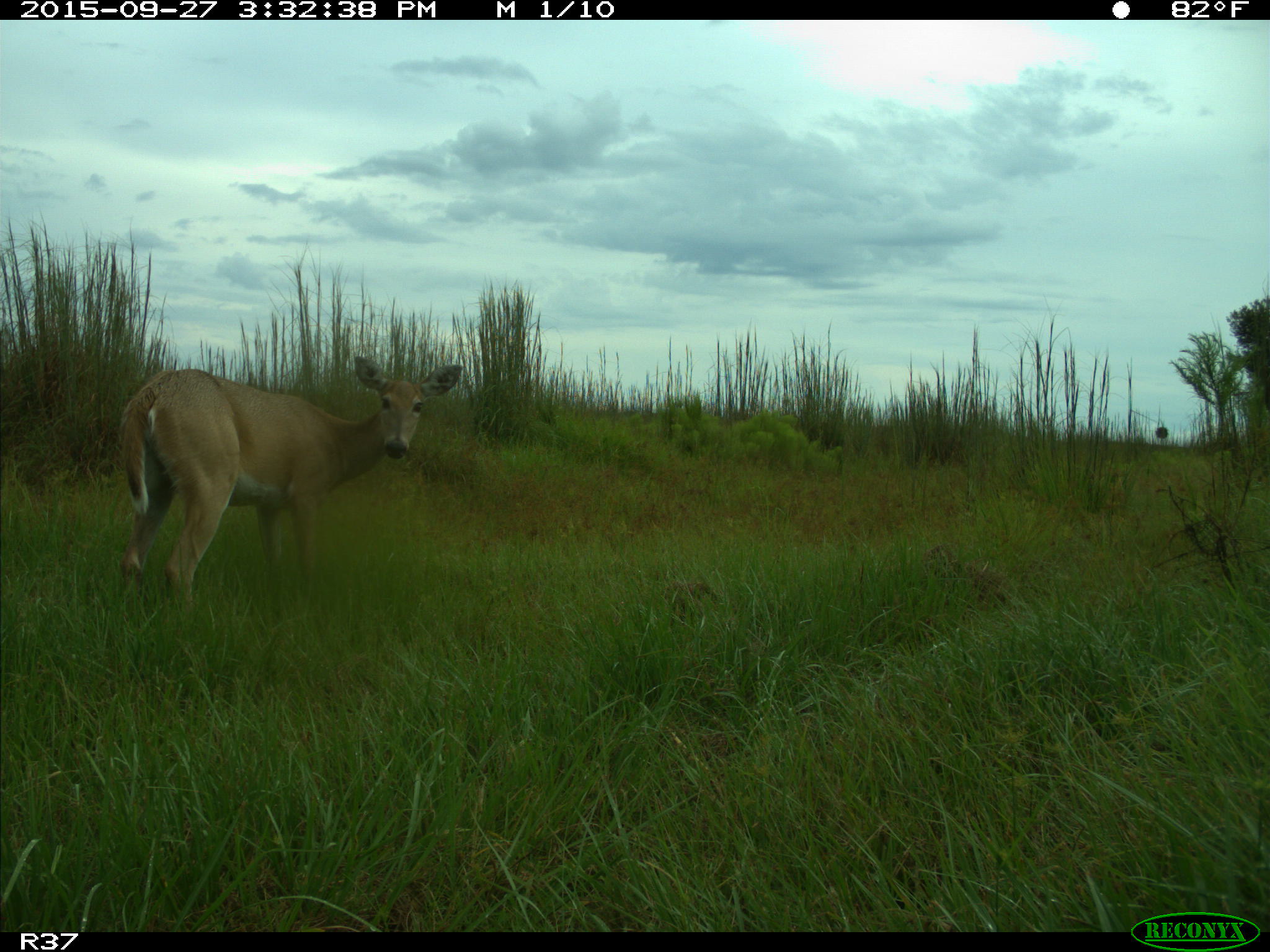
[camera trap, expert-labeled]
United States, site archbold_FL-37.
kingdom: Animalia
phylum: Chordata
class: Mammalia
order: Artiodactyla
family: Cervidae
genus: Odocoileus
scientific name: Odocoileus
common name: deer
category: unidentified deer